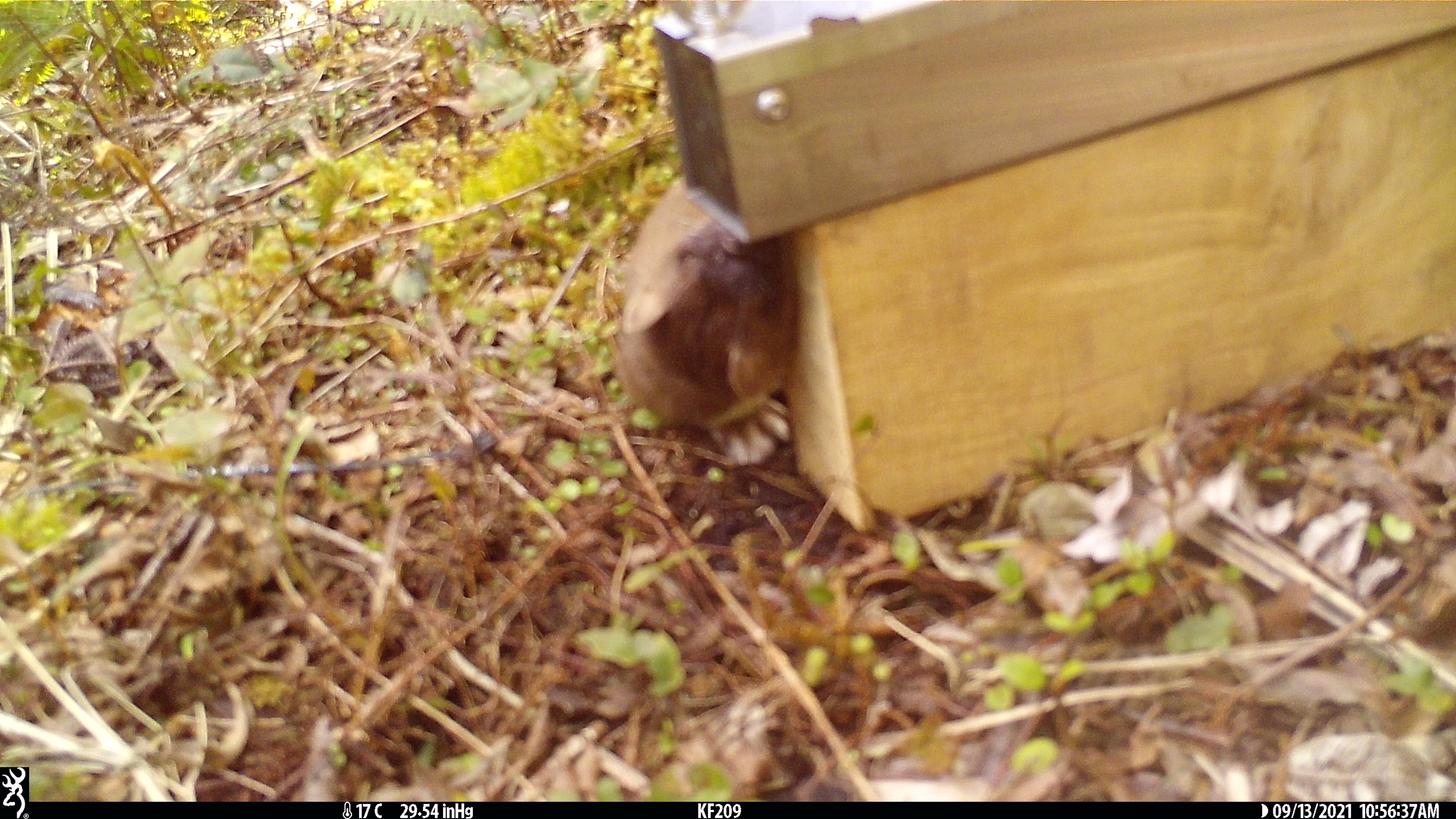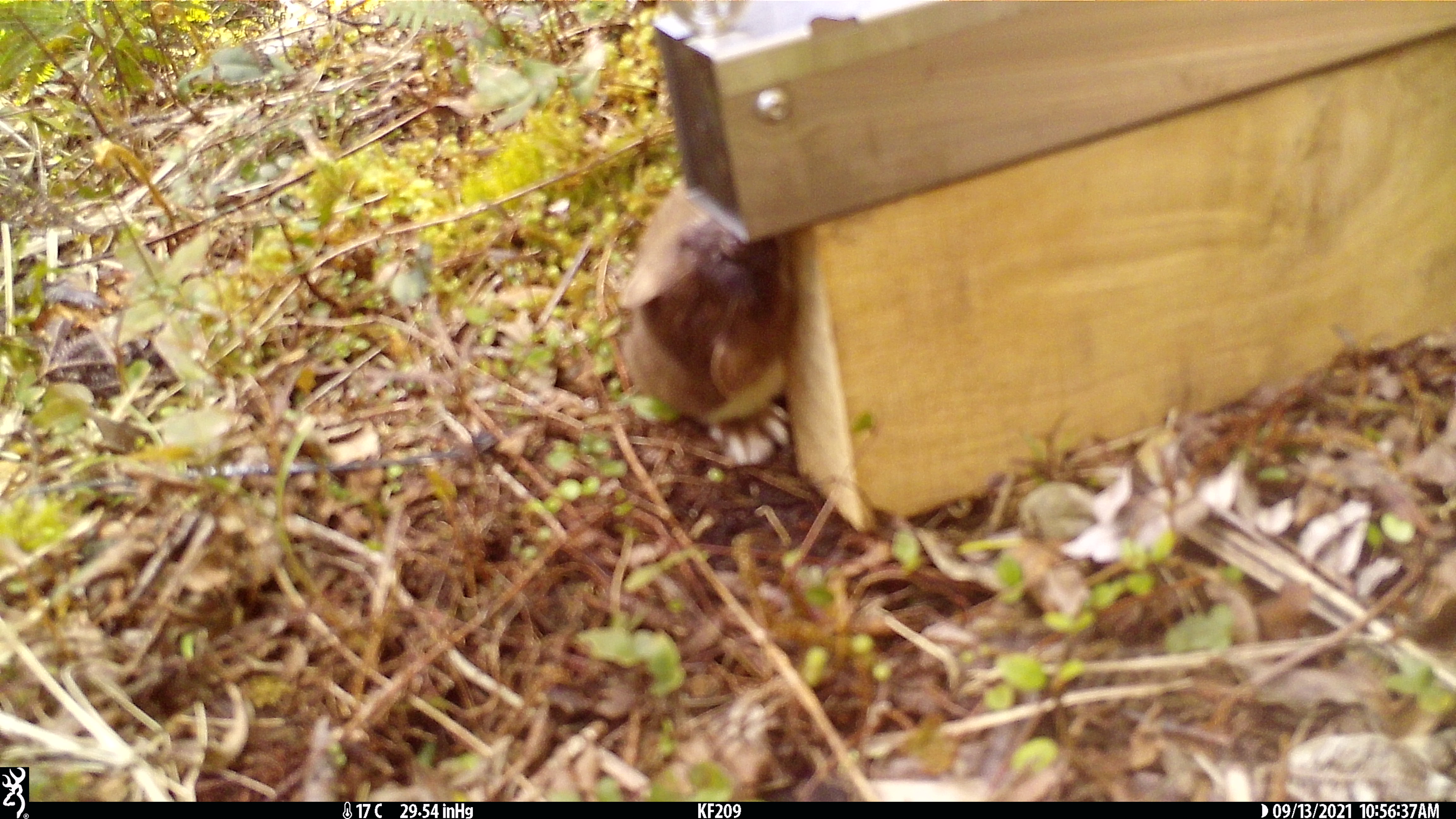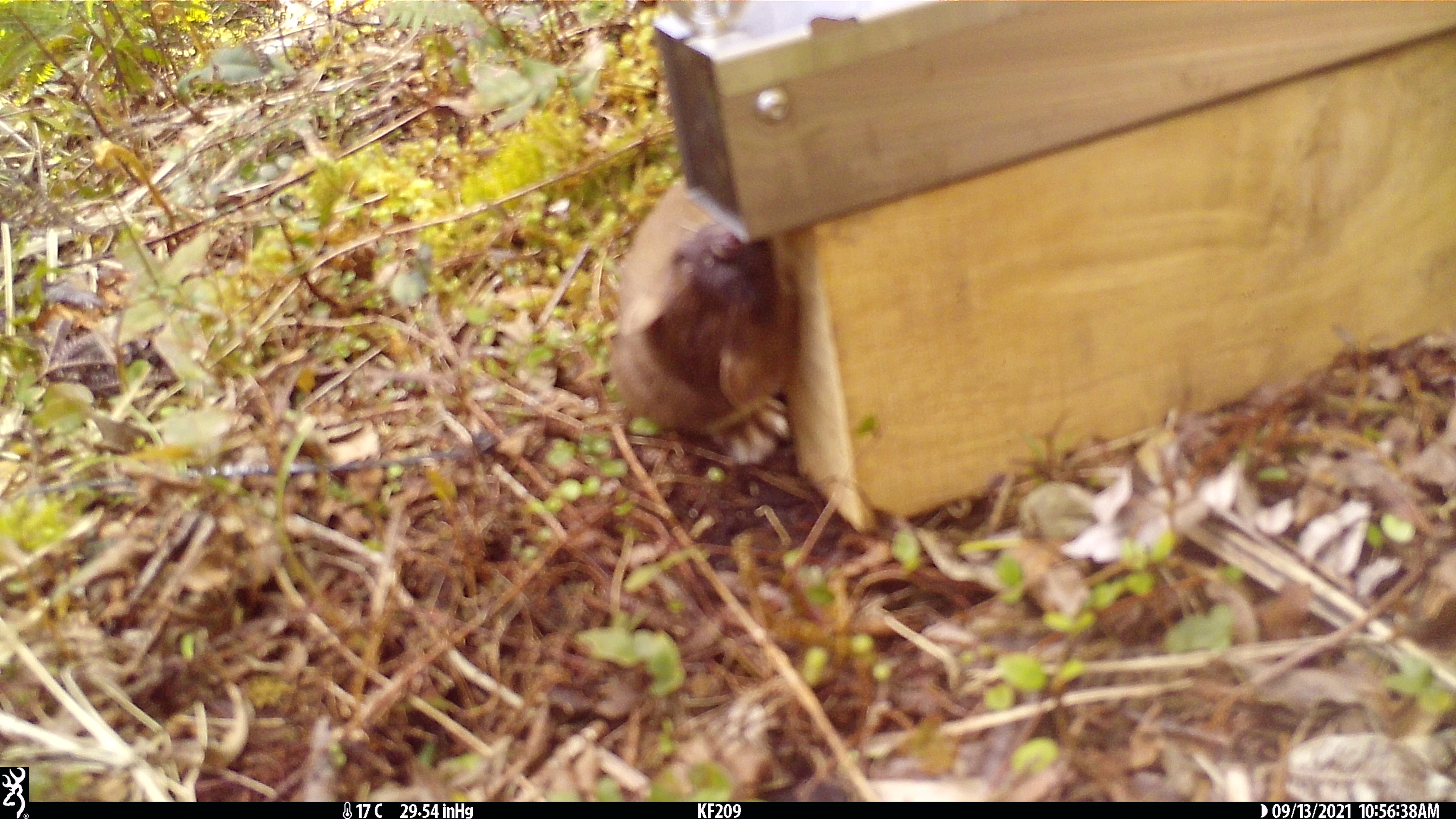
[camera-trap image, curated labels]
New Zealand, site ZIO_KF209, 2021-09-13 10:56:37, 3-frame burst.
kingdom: Animalia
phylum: Chordata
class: Mammalia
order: Carnivora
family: Mustelidae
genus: Mustela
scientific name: Mustela erminea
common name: stoat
Stoat (Mustela erminea).